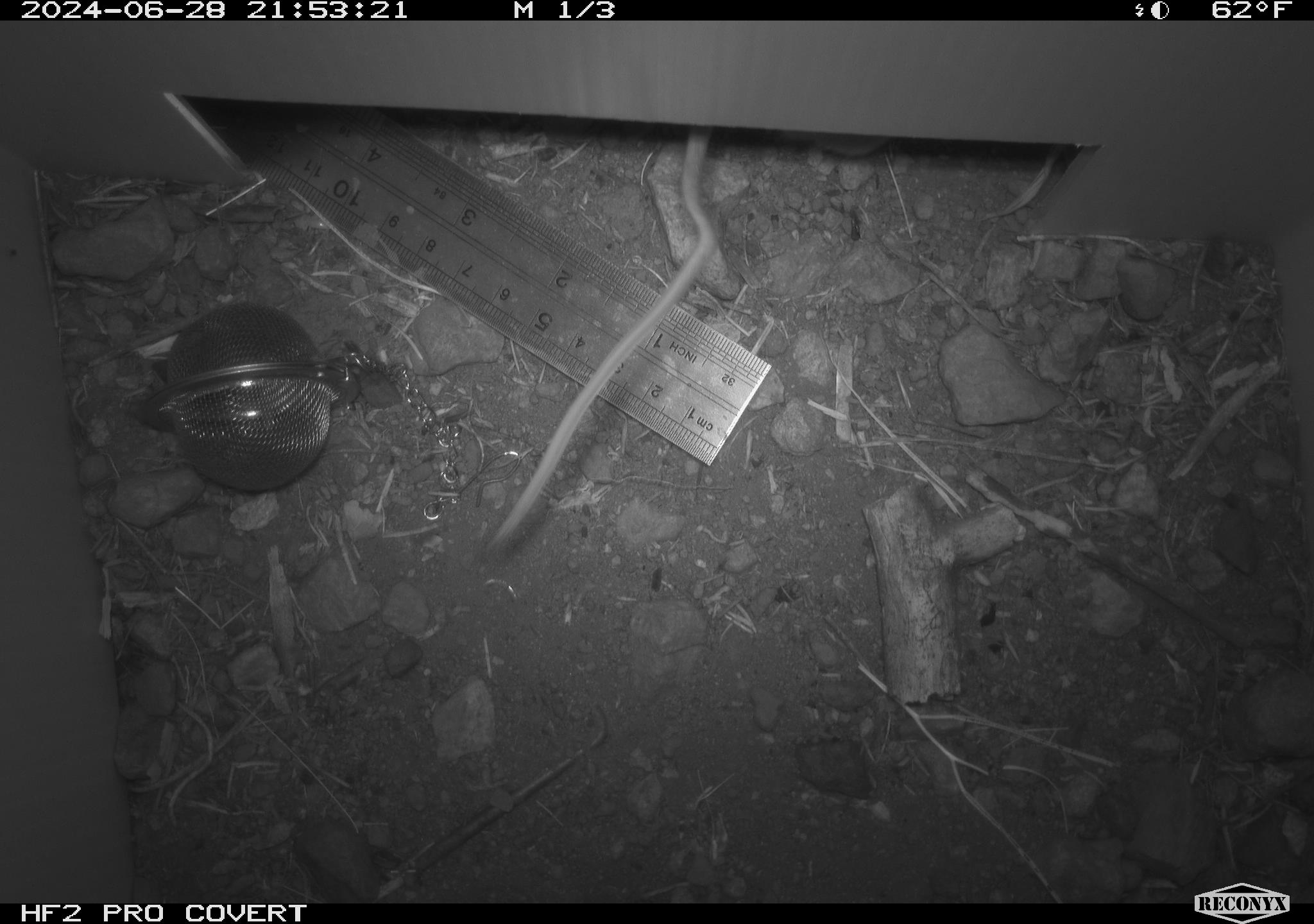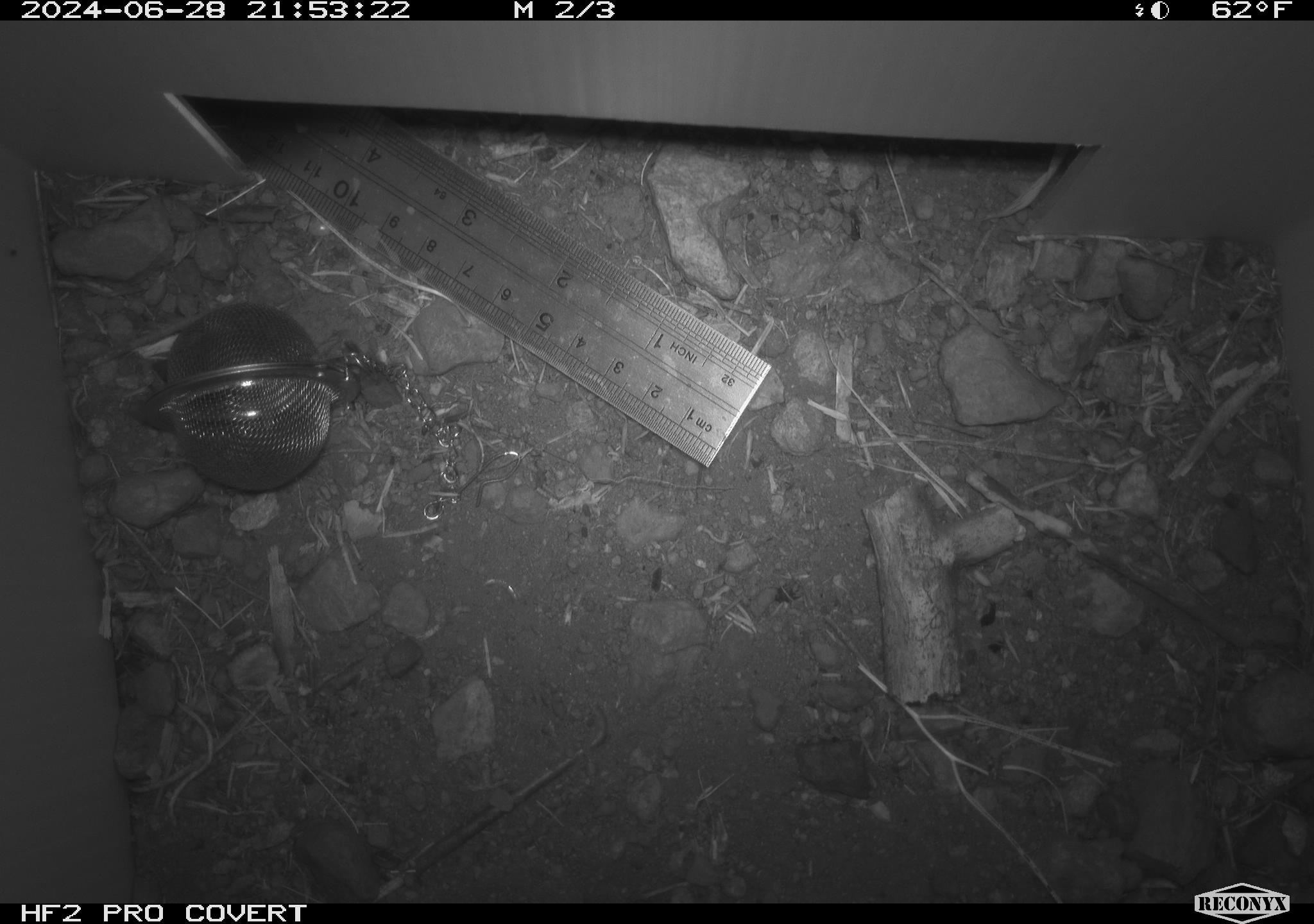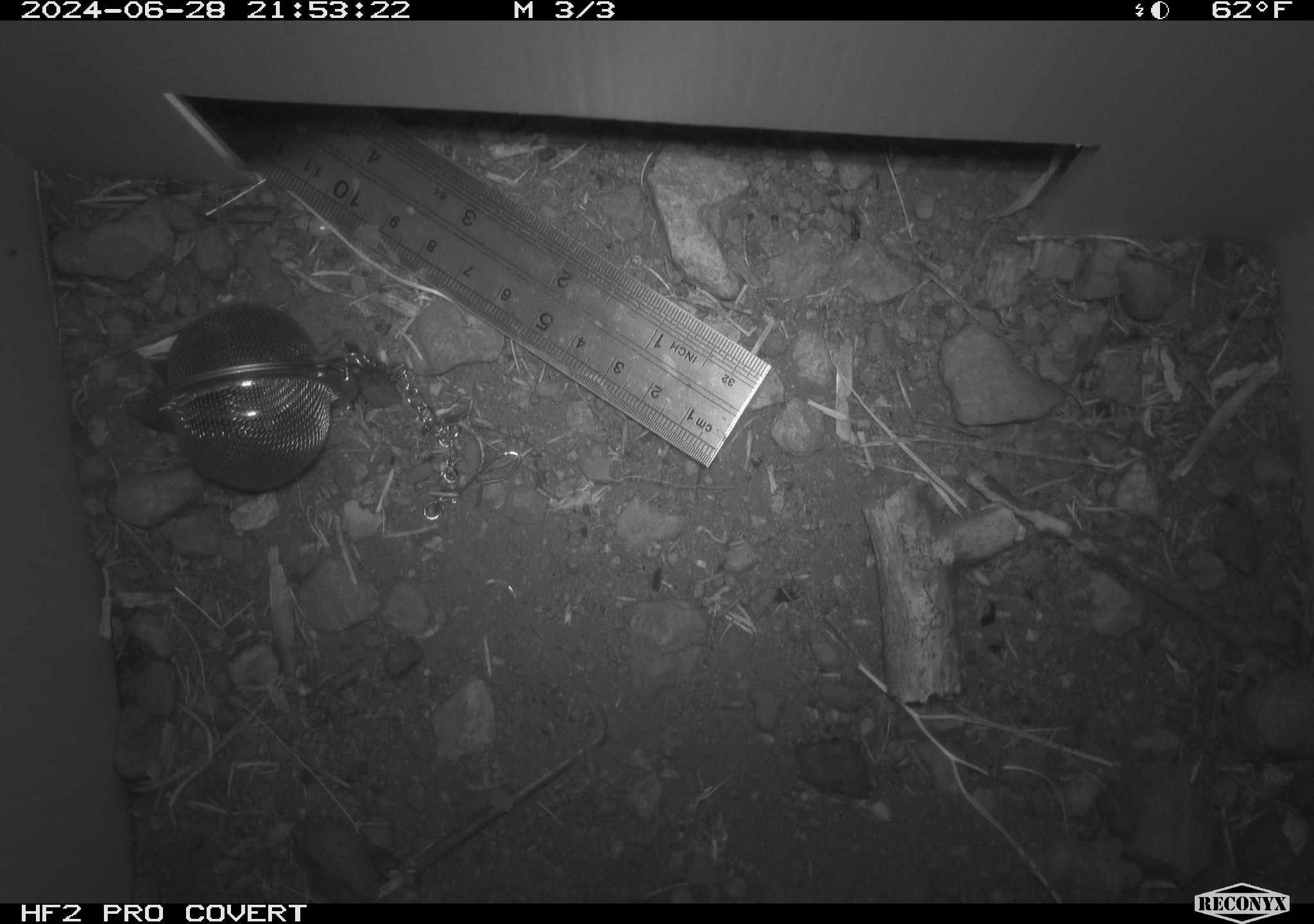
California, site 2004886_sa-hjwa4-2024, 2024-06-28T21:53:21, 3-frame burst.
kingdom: Animalia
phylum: Chordata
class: Mammalia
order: Rodentia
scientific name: Rodentia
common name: rodent